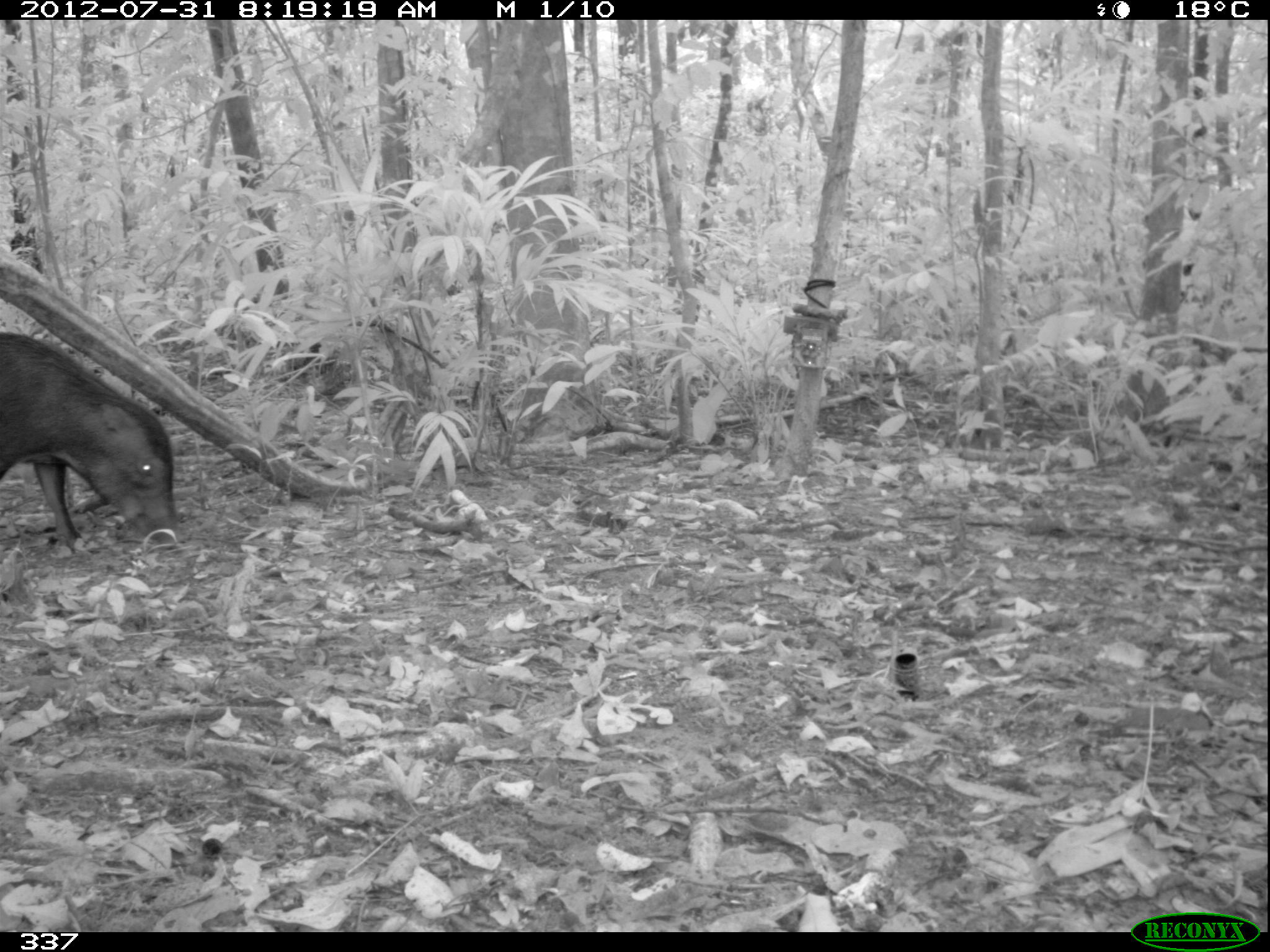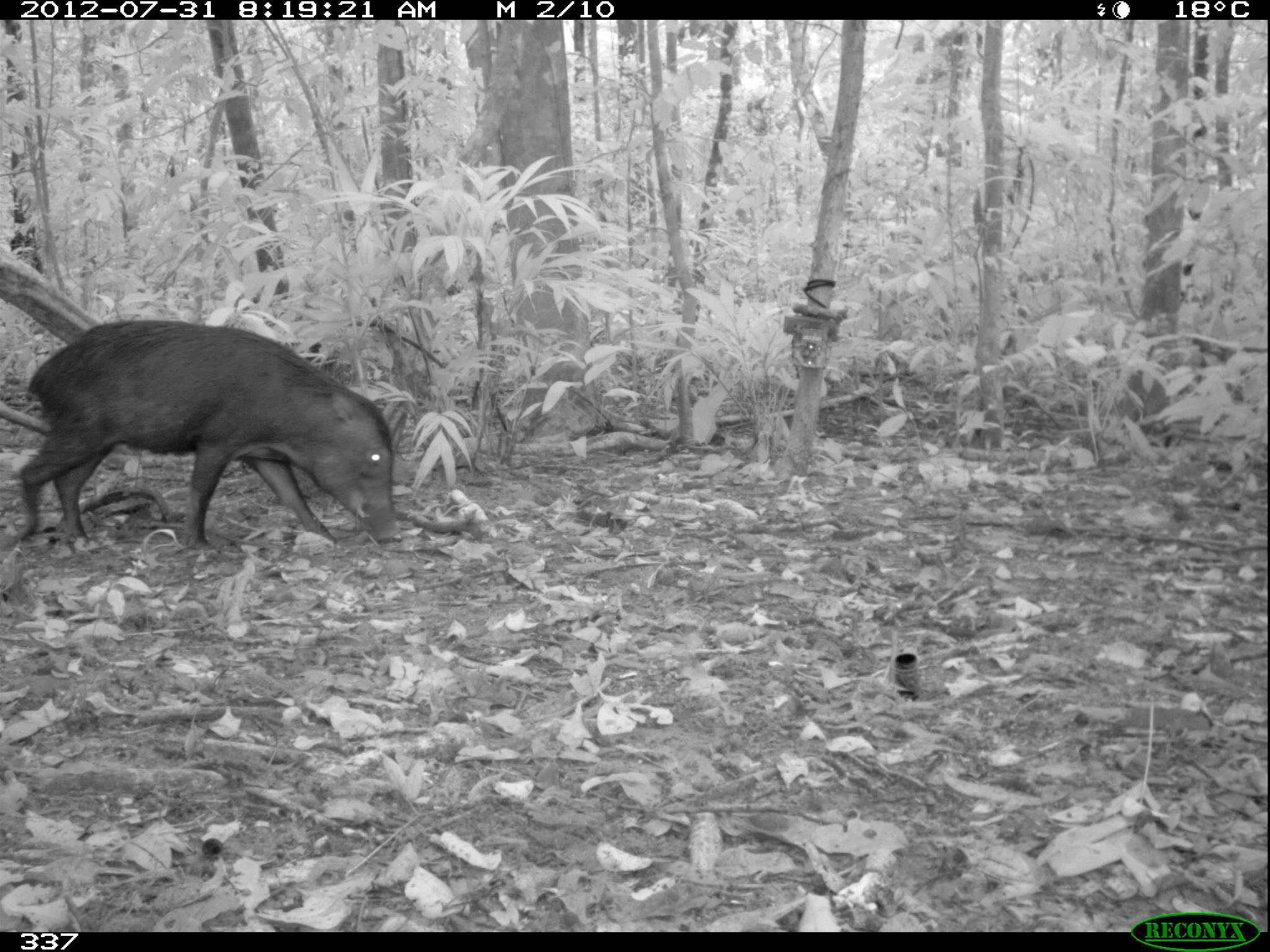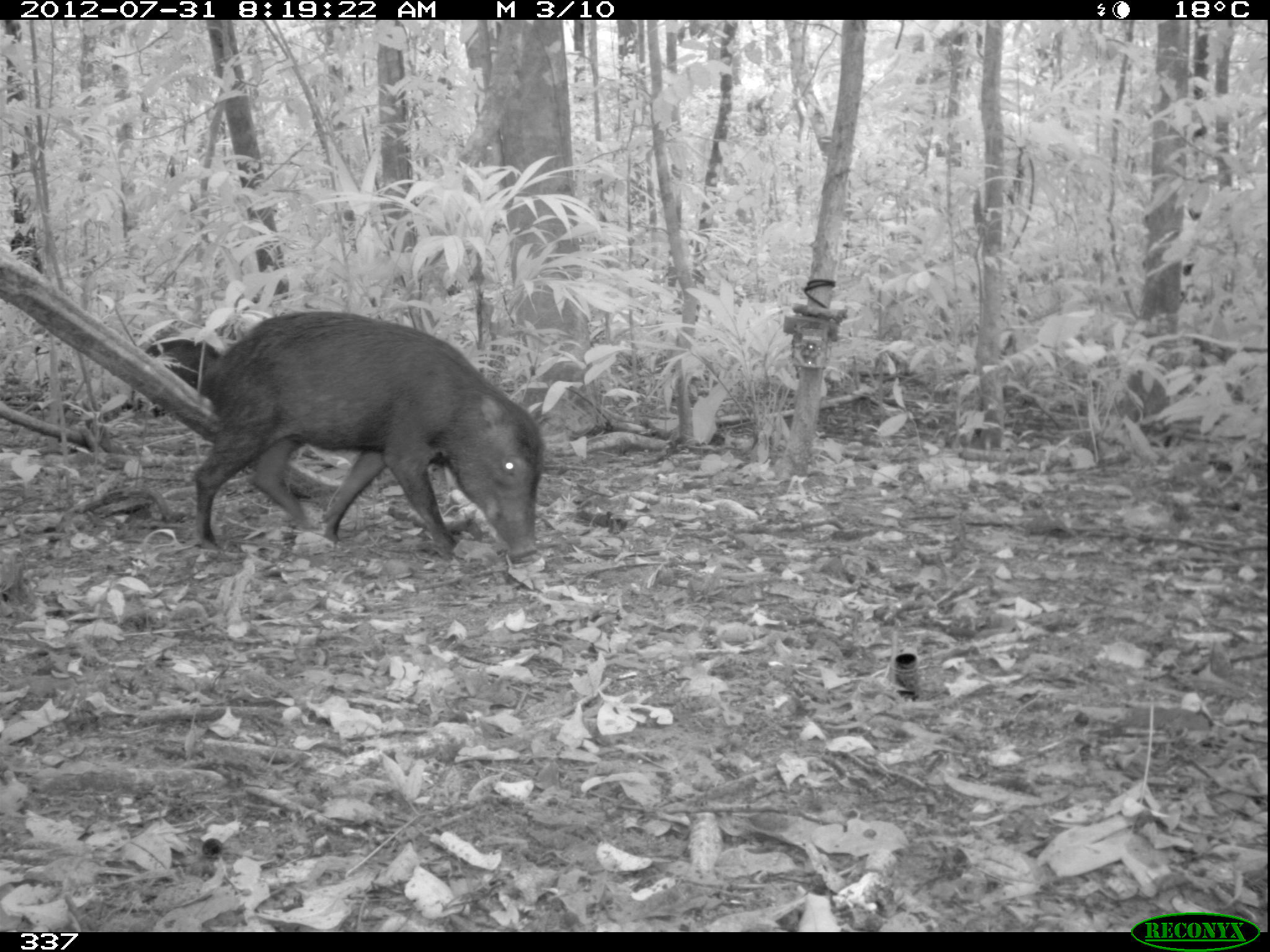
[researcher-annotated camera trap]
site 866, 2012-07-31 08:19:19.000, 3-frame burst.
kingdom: Animalia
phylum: Chordata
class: Mammalia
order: Artiodactyla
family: Tayassuidae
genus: Tayassu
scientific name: Tayassu pecari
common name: white-lipped peccary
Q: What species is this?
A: Tayassu pecari (white-lipped peccary).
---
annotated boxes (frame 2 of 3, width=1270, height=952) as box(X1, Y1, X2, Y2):
tayassu pecari: box(15, 317, 401, 553)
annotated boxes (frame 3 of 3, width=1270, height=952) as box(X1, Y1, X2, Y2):
tayassu pecari: box(189, 309, 546, 560); box(122, 336, 222, 419)